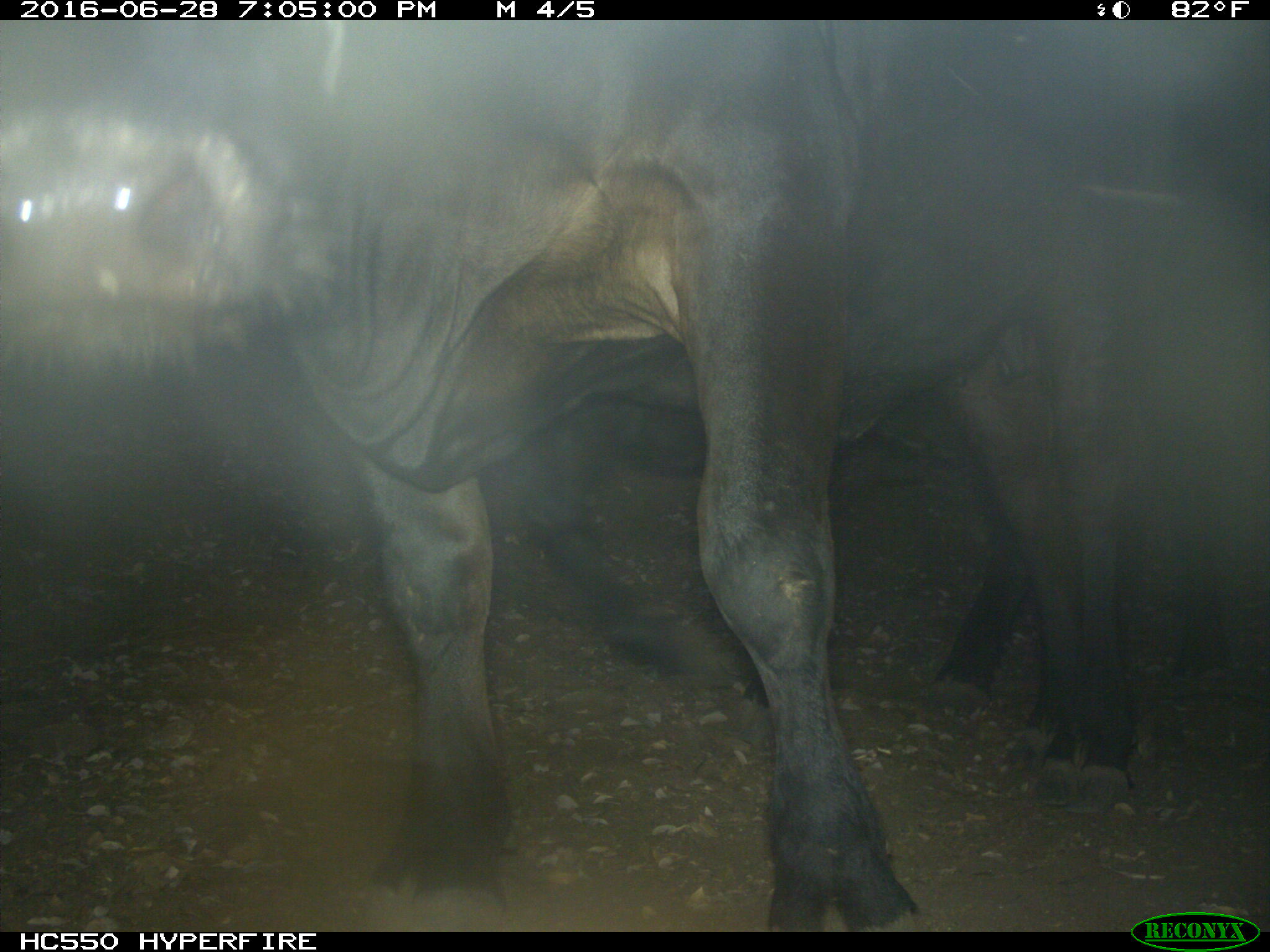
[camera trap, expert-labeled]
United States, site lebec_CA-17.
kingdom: Animalia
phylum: Chordata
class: Mammalia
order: Artiodactyla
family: Bovidae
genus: Bos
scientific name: Bos taurus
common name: domestic cow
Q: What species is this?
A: Bos taurus (domestic cow).